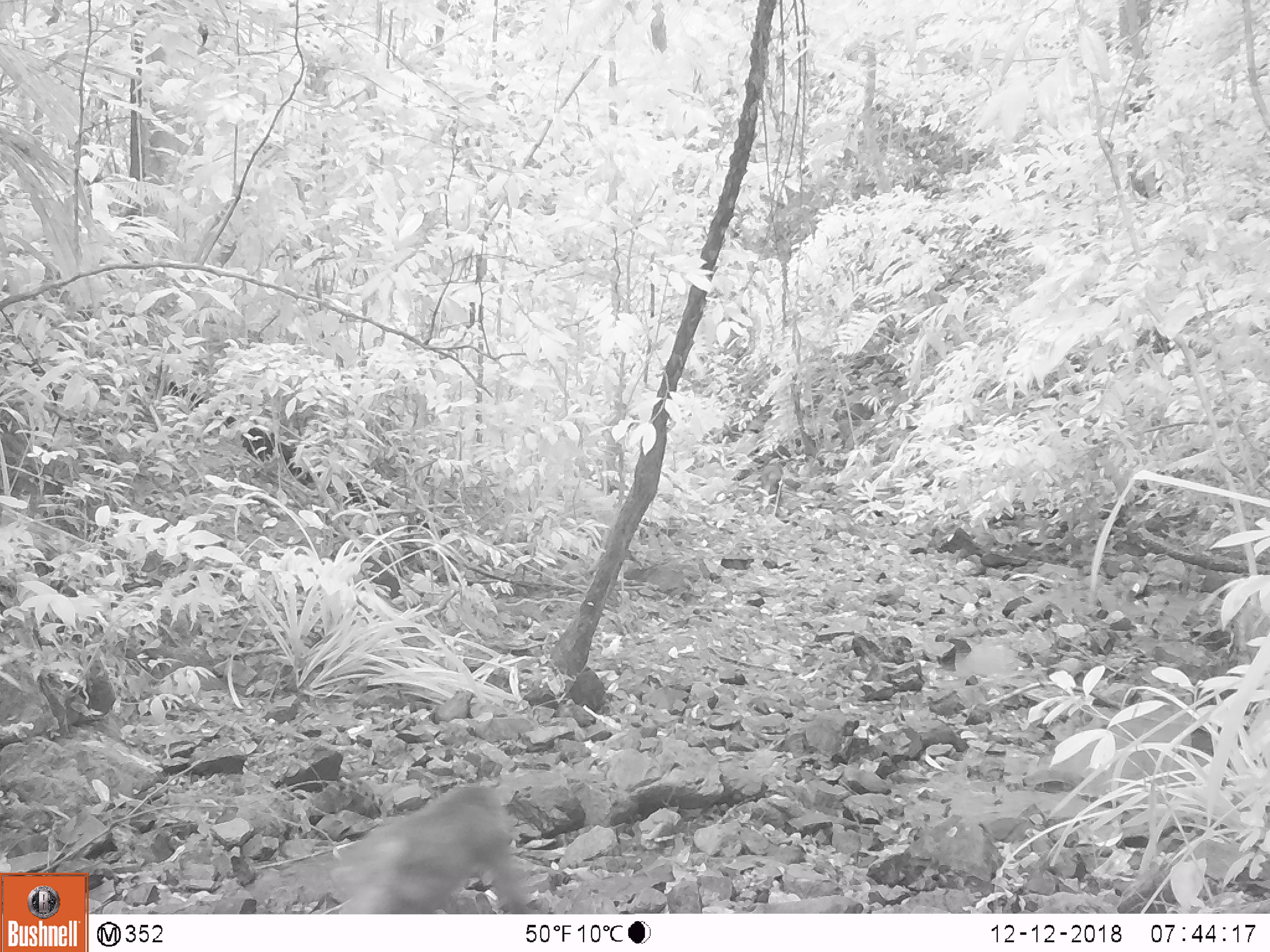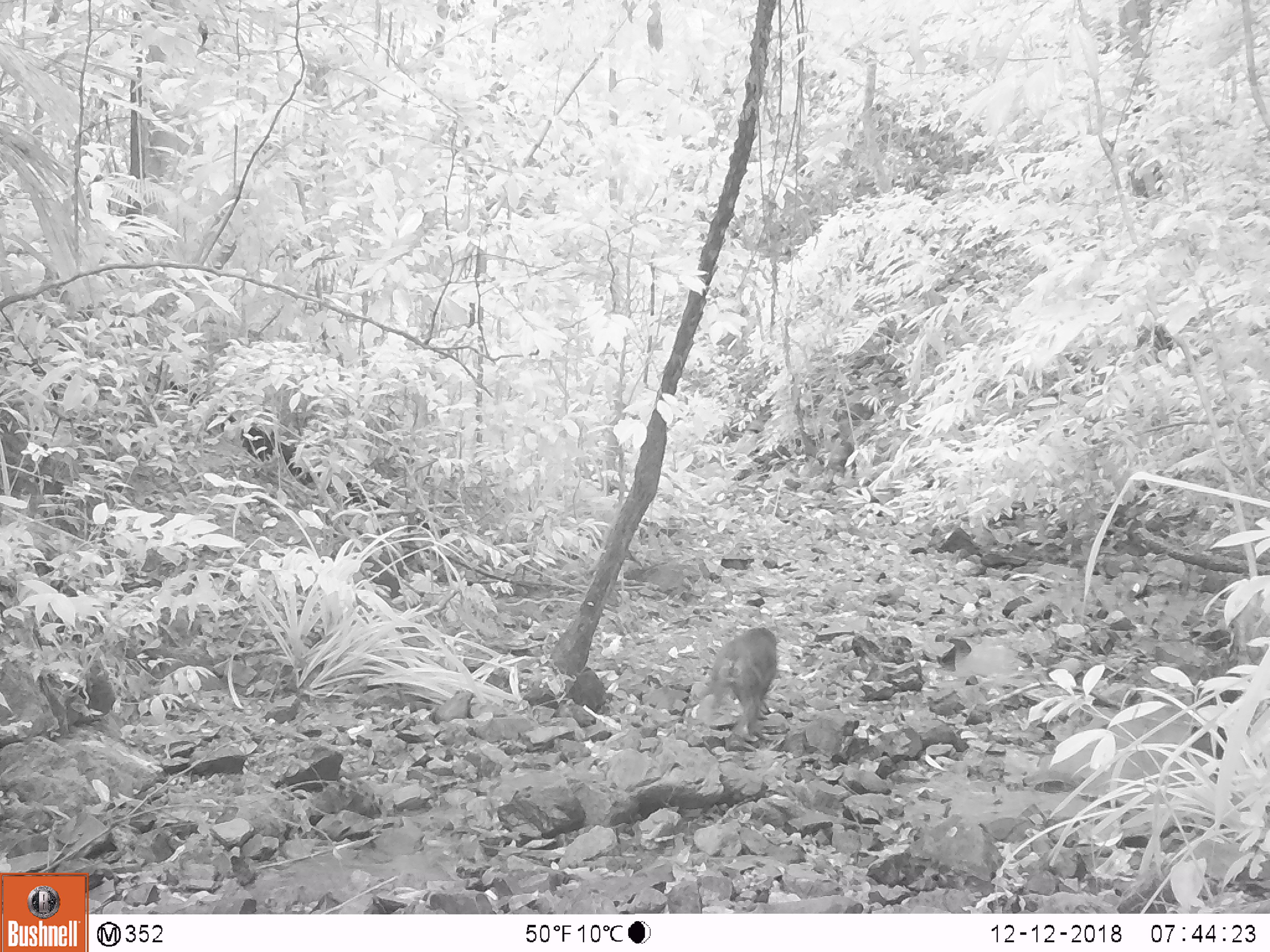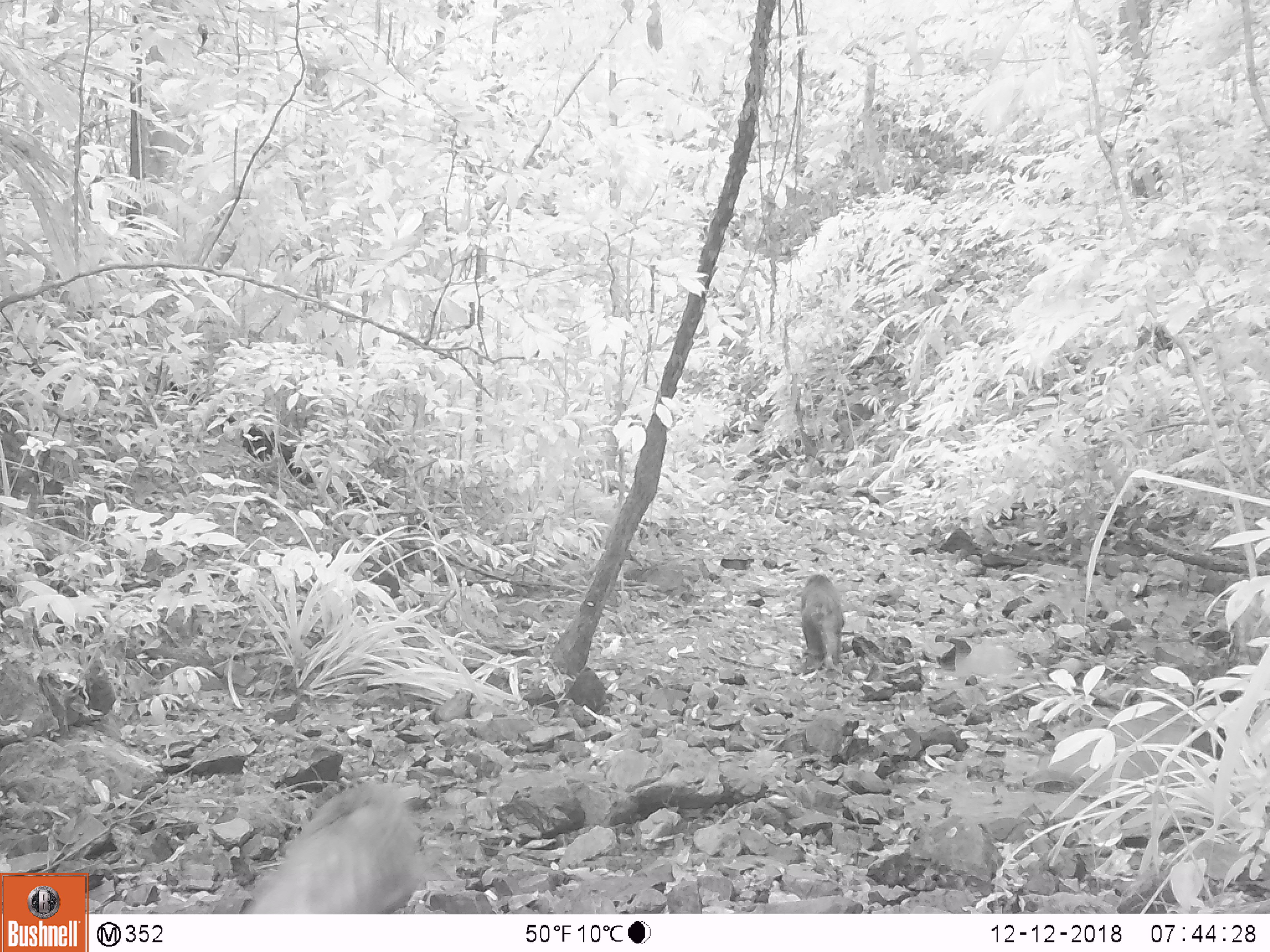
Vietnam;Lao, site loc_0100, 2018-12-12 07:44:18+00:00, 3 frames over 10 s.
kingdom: Animalia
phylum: Chordata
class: Mammalia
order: Primates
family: Cercopithecidae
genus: Macaca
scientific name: Macaca arctoides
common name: stump-tailed macaque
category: stump tailed macaque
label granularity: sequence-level